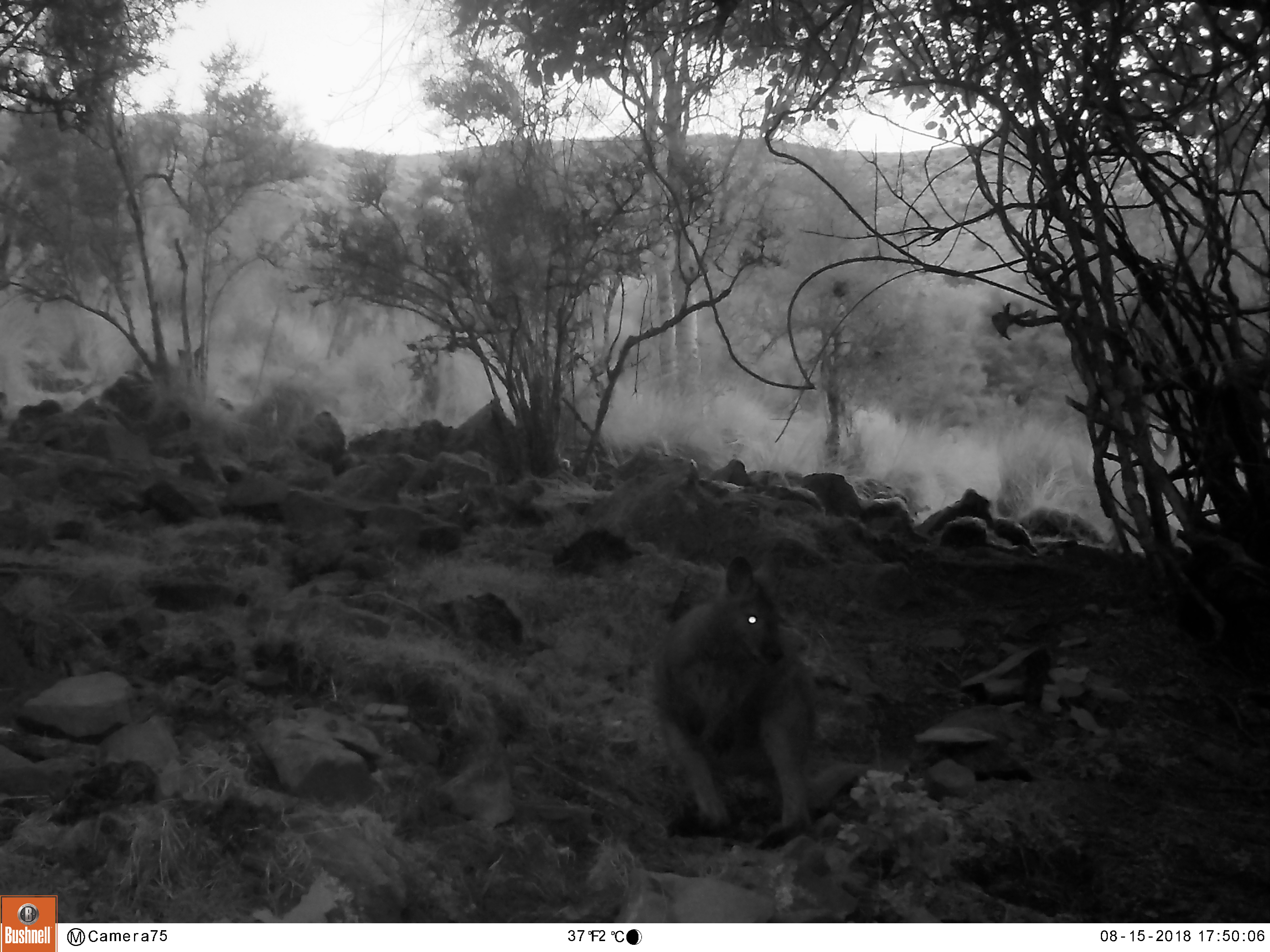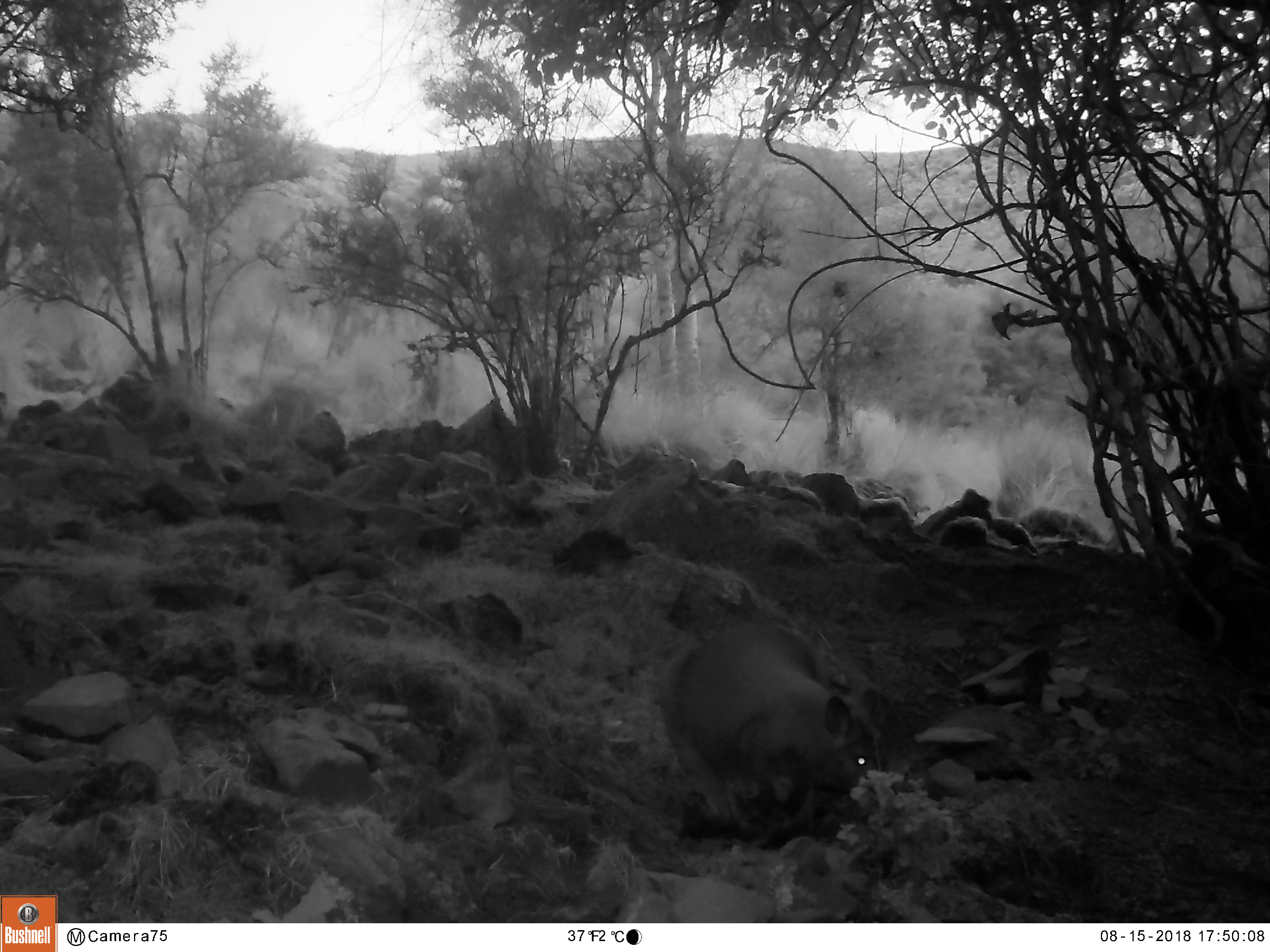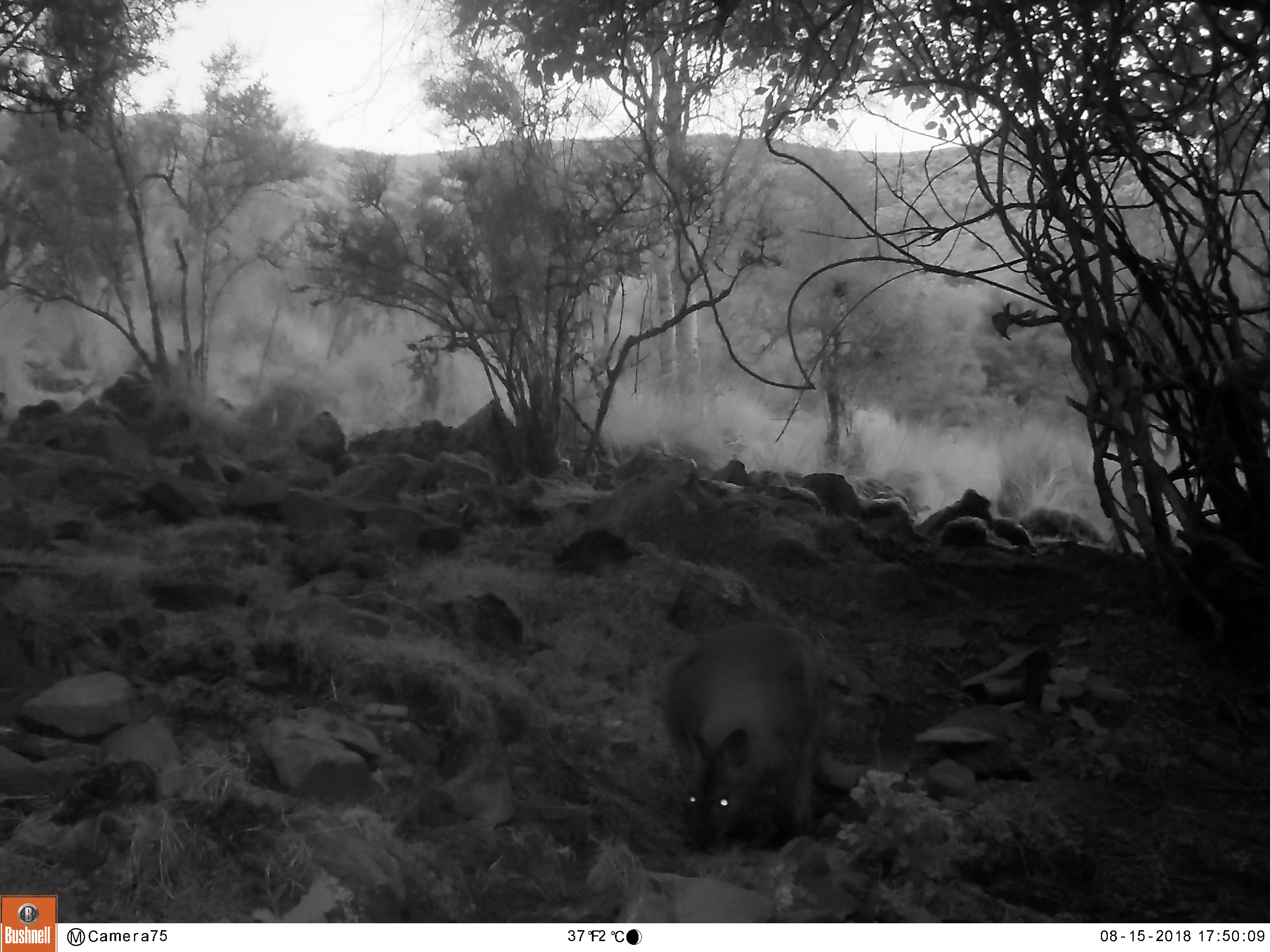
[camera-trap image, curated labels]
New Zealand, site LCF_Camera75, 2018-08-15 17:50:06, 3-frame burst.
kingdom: Animalia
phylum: Chordata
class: Mammalia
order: Diprotodontia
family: Macropodidae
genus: Notamacropus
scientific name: Notamacropus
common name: wallaby